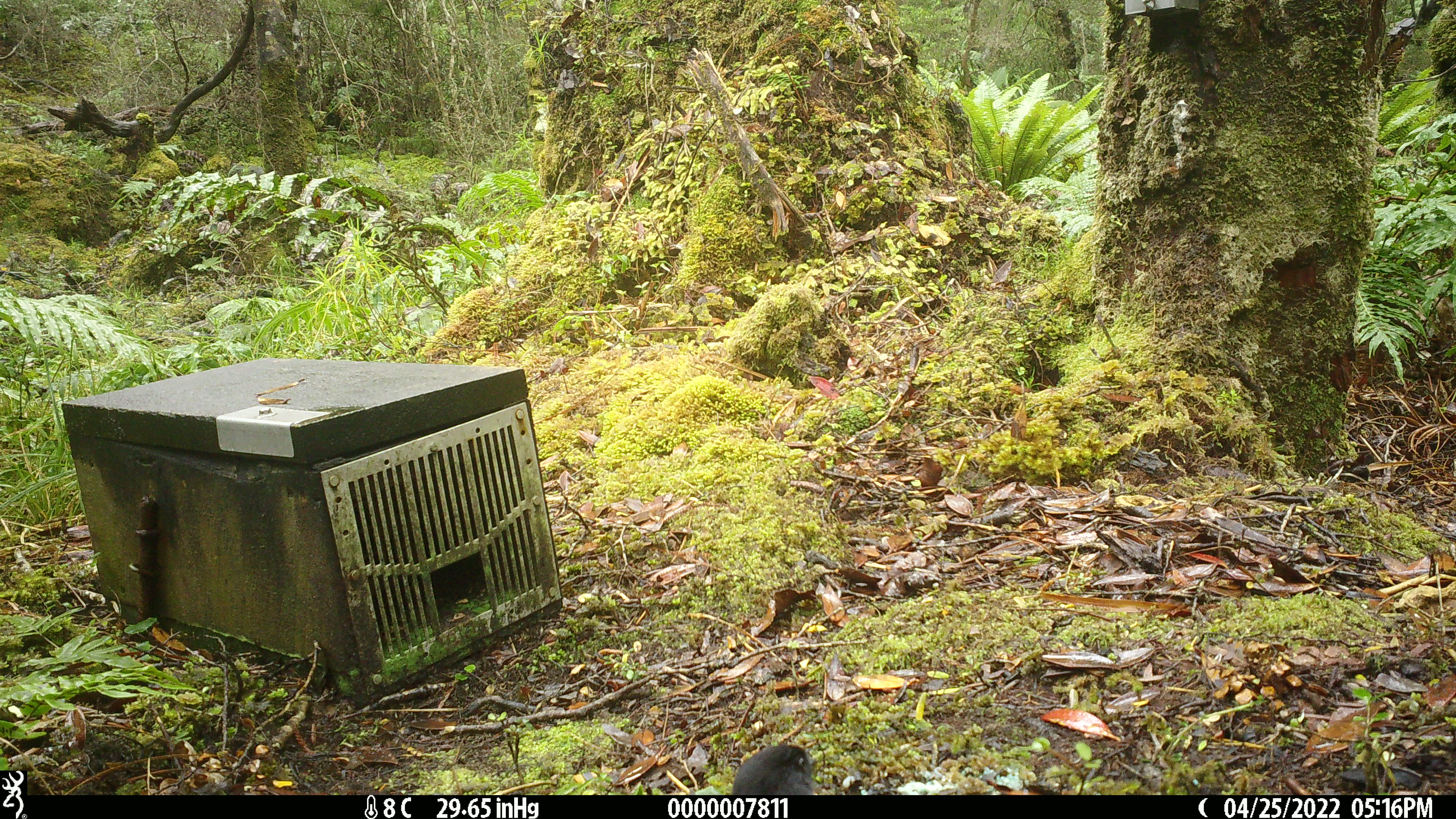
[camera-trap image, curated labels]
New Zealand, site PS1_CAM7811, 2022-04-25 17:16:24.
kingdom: Animalia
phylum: Chordata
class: Aves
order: Passeriformes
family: Petroicidae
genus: Petroica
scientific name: Petroica australis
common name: new zealand robin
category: robin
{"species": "robin (new zealand robin) (Petroica australis)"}